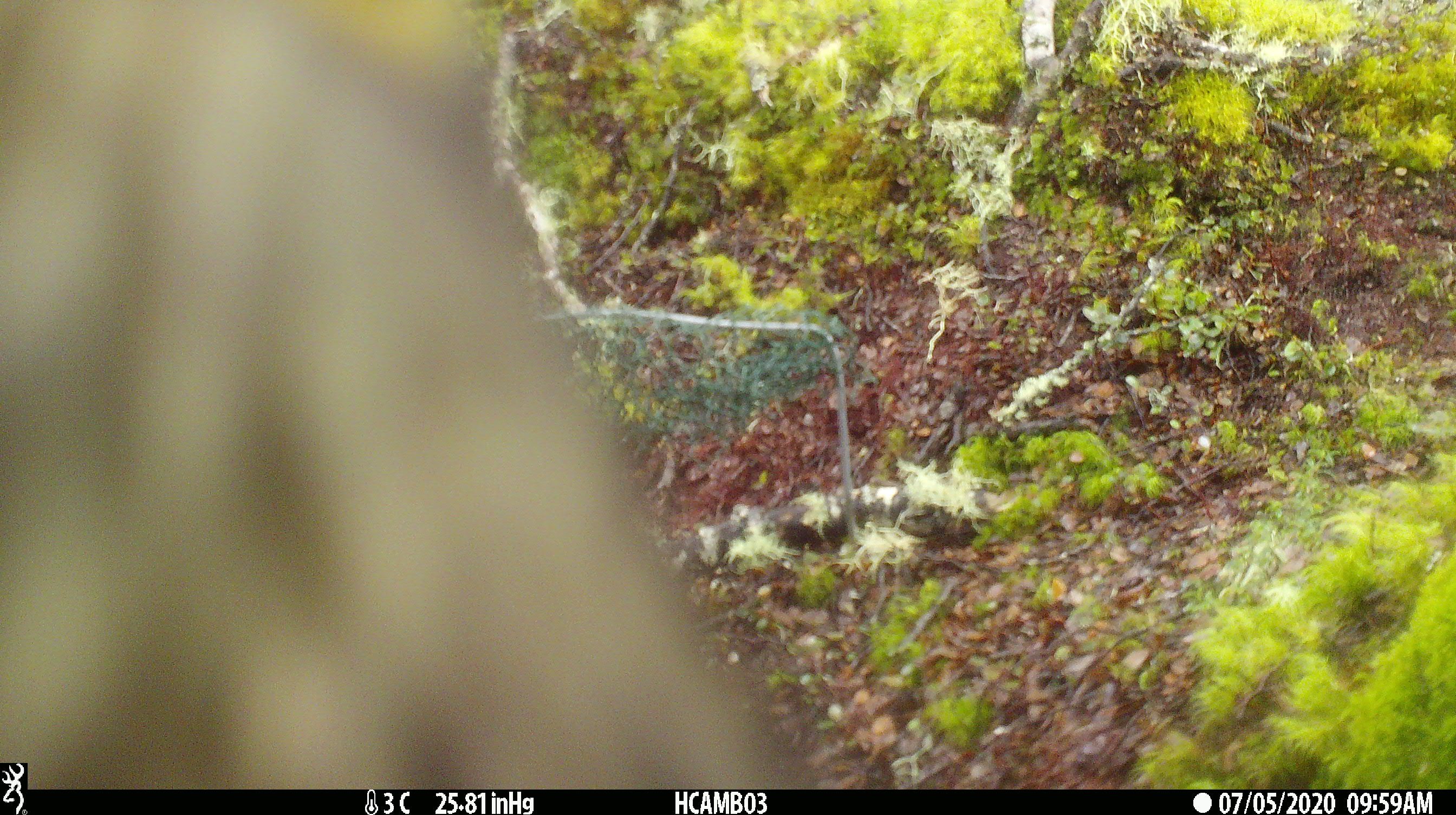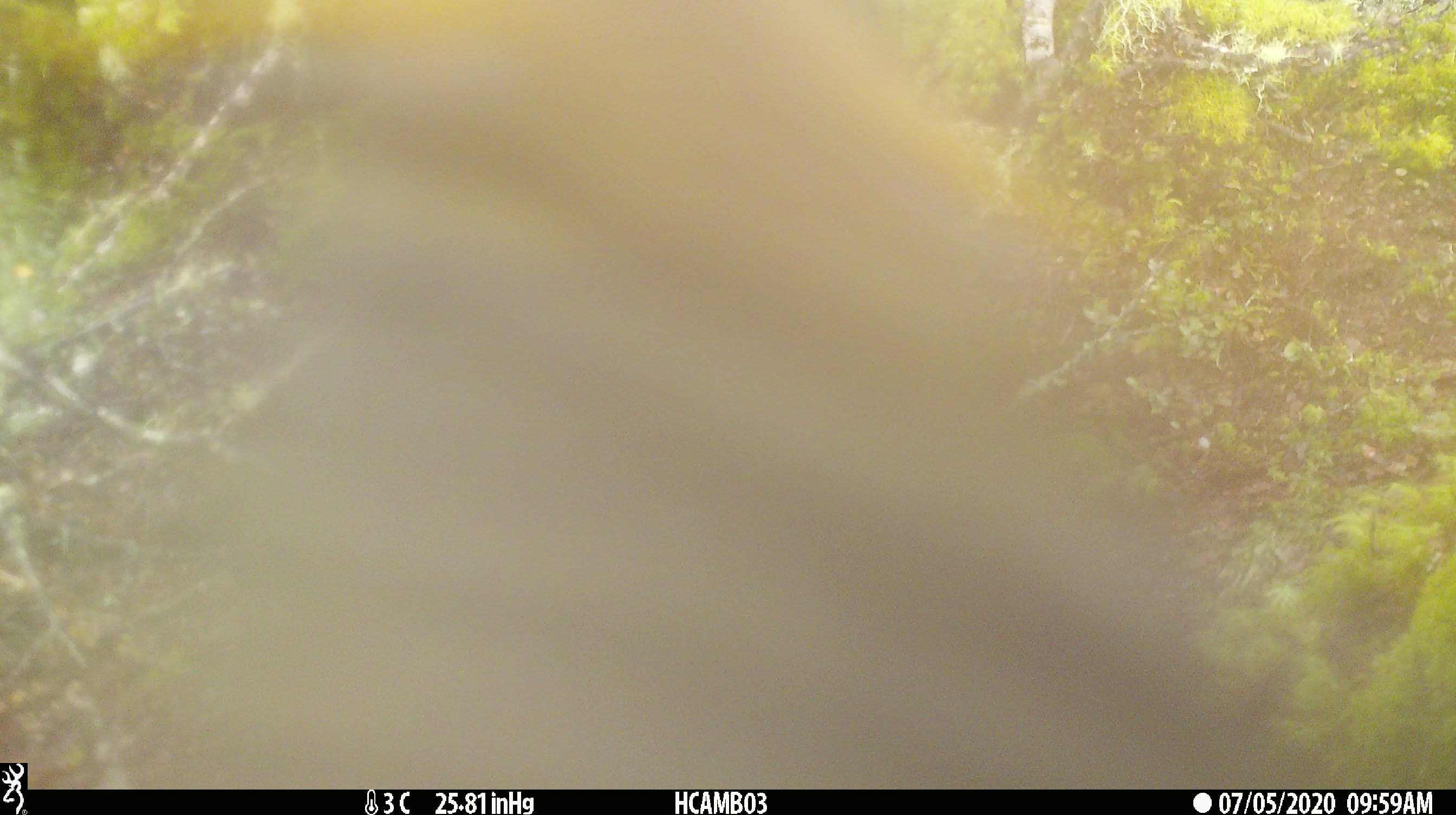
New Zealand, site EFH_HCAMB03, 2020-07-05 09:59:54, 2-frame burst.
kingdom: Animalia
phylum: Chordata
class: Aves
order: Psittaciformes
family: Strigopidae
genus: Nestor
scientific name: Nestor notabilis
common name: kea